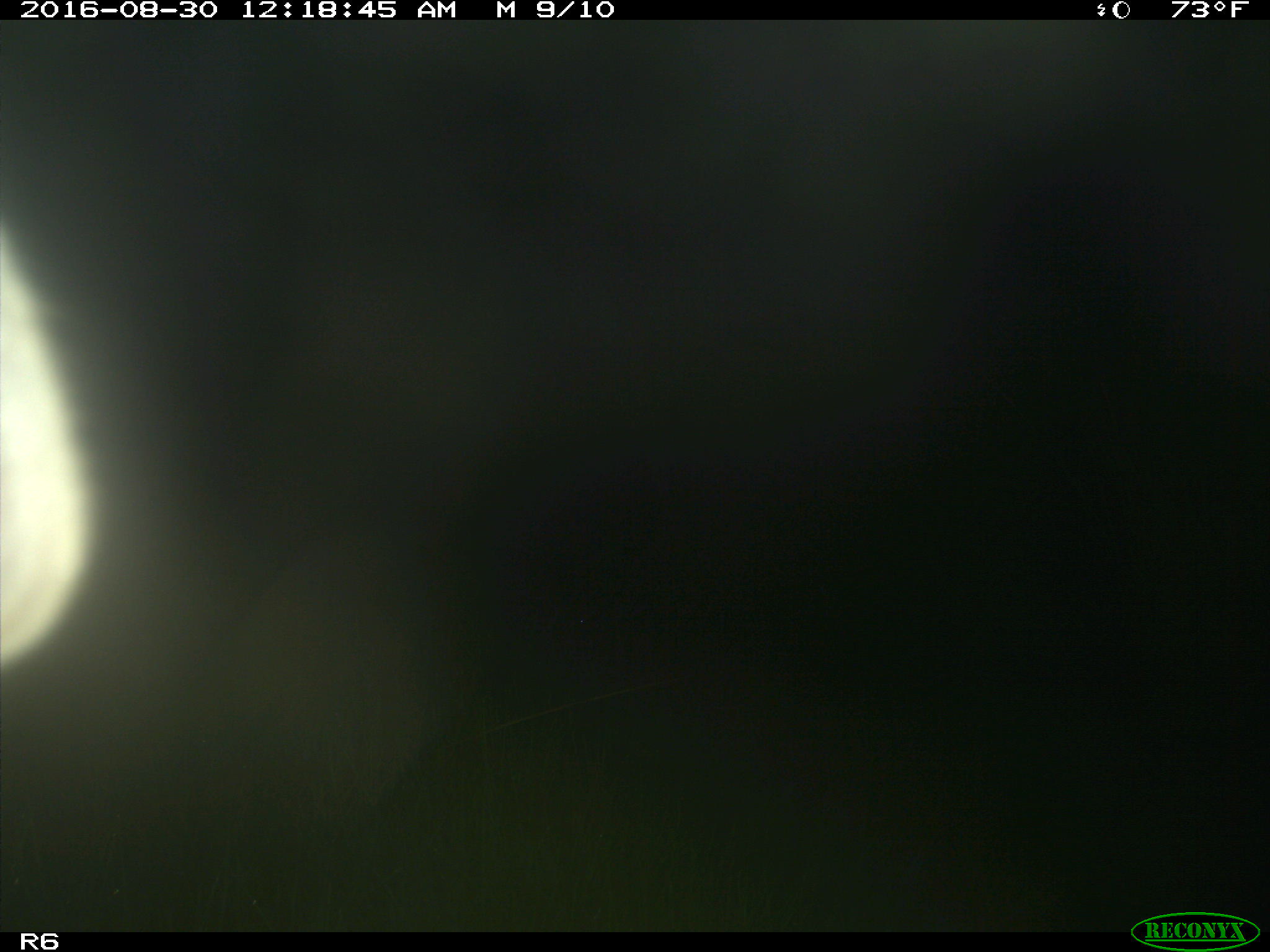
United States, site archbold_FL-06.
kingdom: Animalia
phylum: Chordata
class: Mammalia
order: Artiodactyla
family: Bovidae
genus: Bos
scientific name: Bos taurus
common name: domestic cow